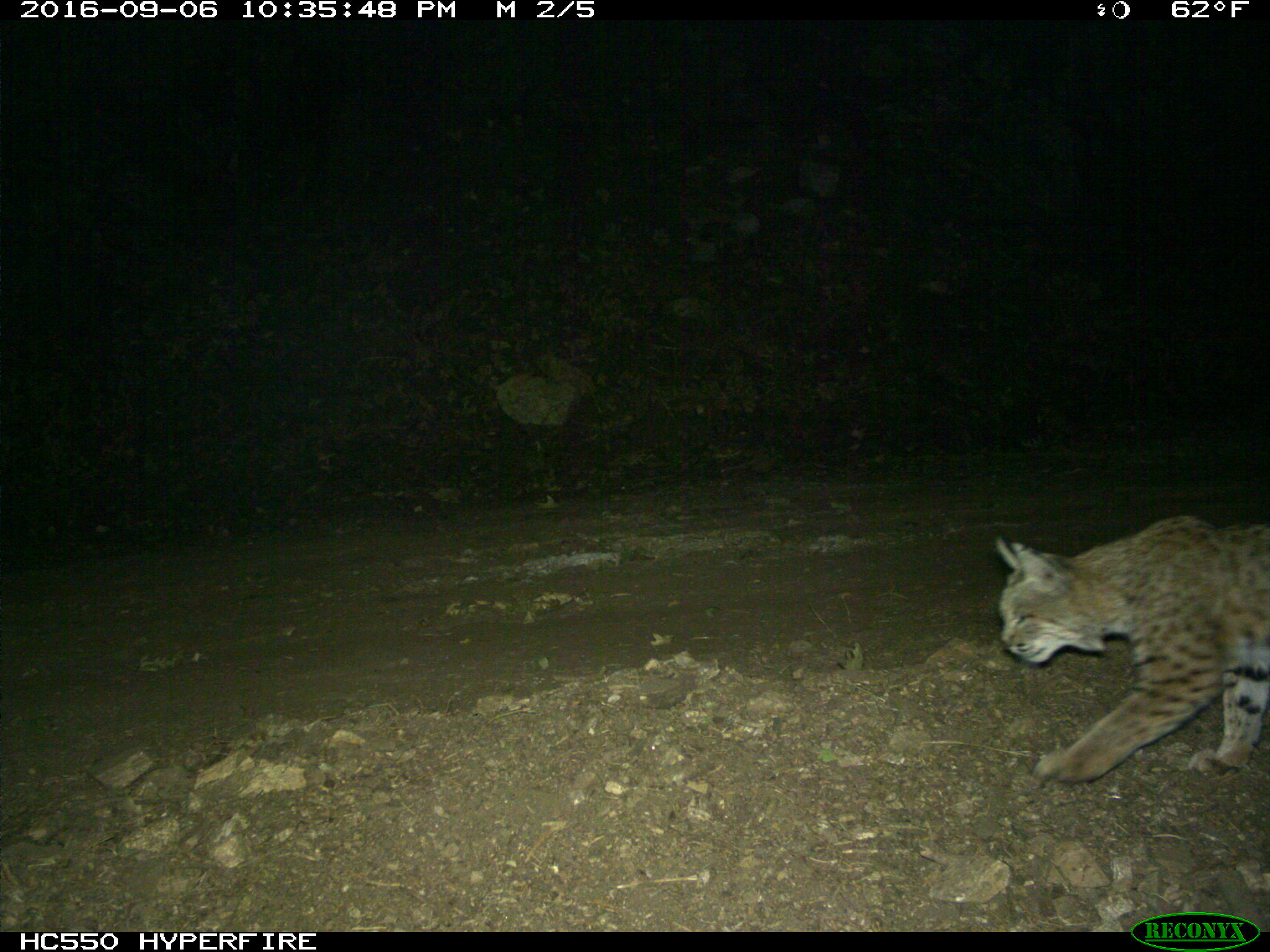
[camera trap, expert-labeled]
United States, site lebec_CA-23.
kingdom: Animalia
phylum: Chordata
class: Mammalia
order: Carnivora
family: Felidae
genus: Lynx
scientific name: Lynx rufus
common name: bobcat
Lynx rufus (bobcat).